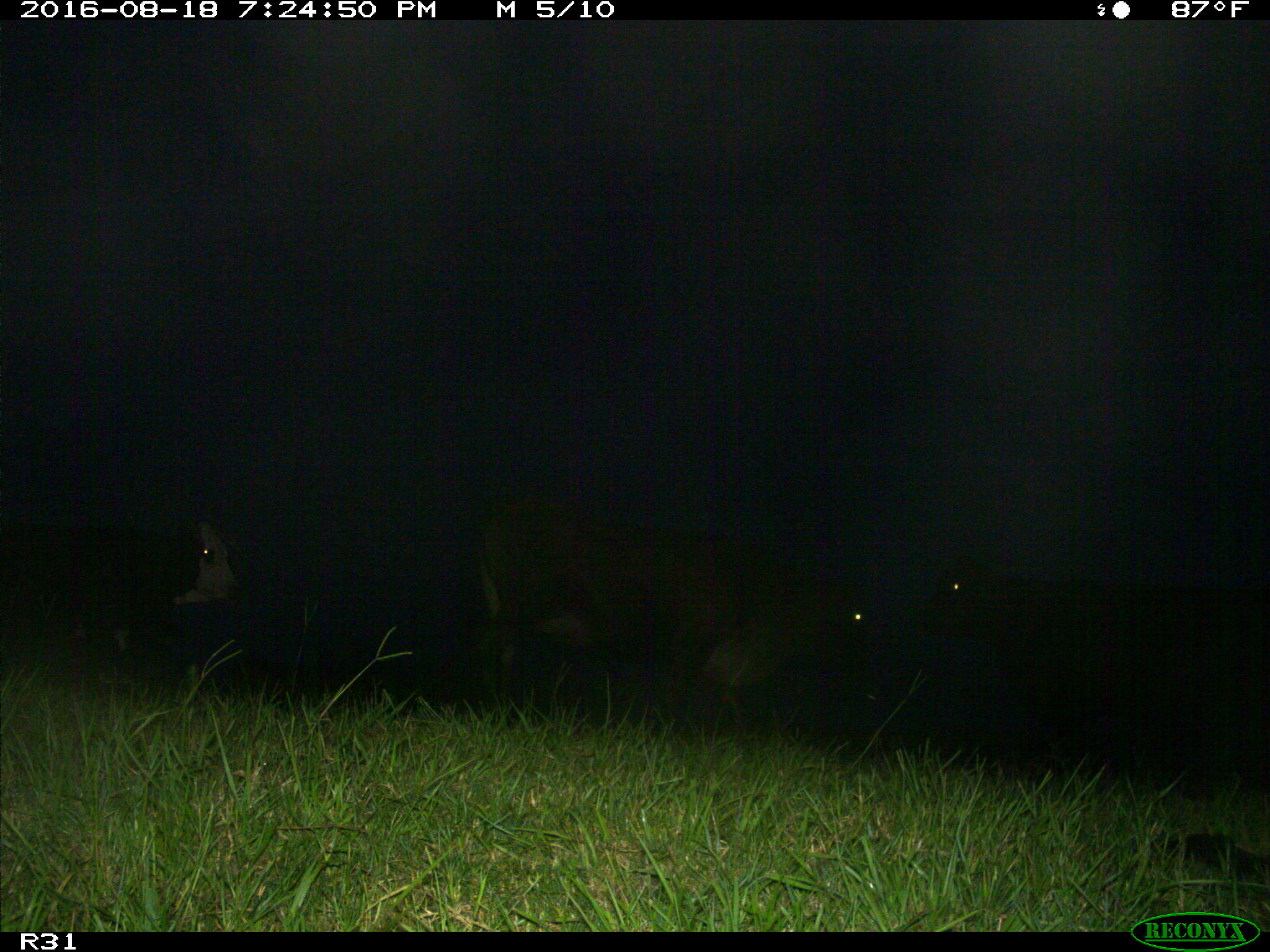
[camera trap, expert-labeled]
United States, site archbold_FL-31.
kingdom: Animalia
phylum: Chordata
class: Mammalia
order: Artiodactyla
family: Bovidae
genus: Bos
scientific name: Bos taurus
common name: domestic cow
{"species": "Bos taurus (domestic cow)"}